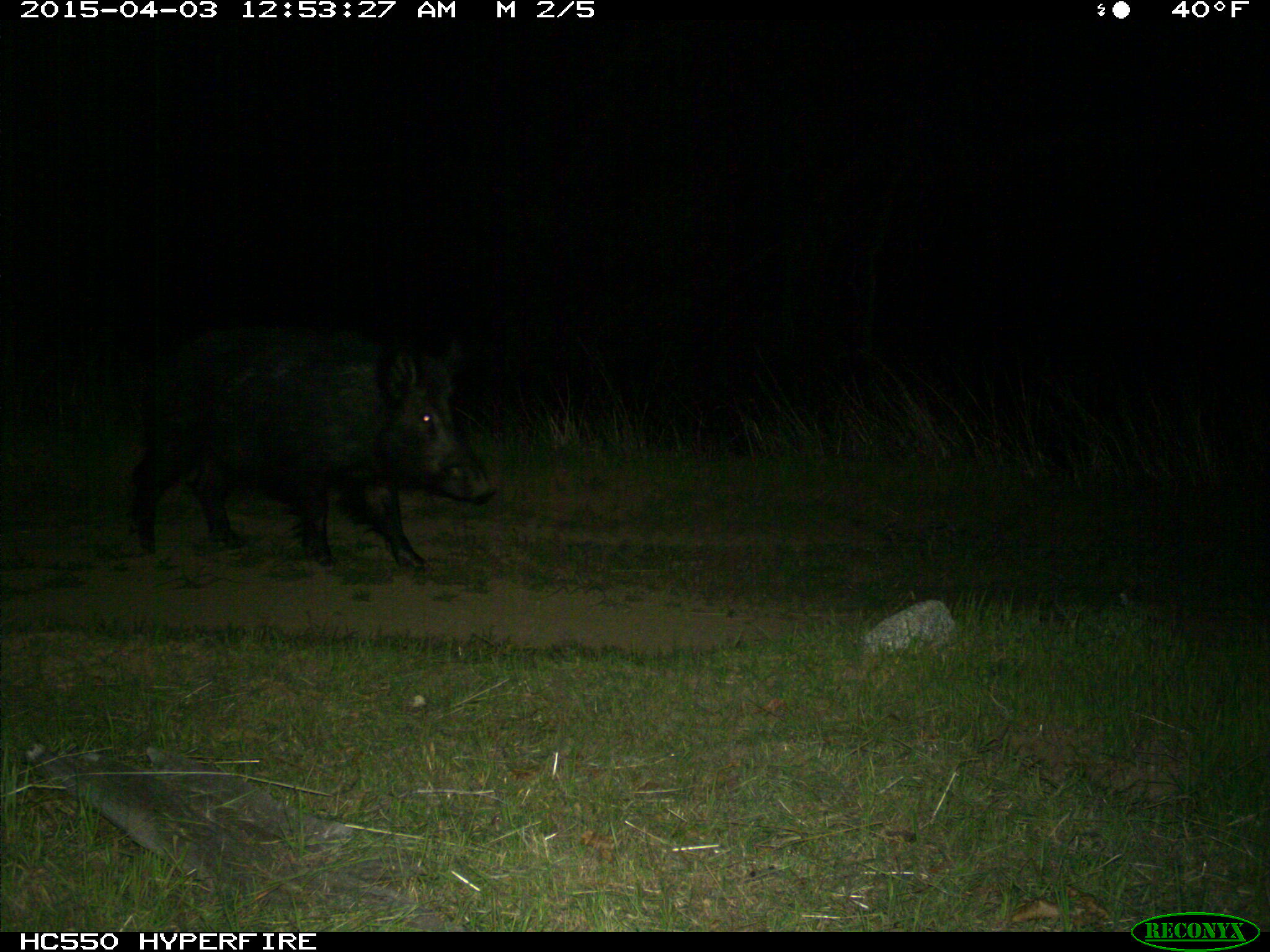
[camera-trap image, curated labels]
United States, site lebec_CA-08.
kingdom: Animalia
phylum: Chordata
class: Mammalia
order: Artiodactyla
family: Suidae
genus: Sus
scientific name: Sus scrofa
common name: wild boar